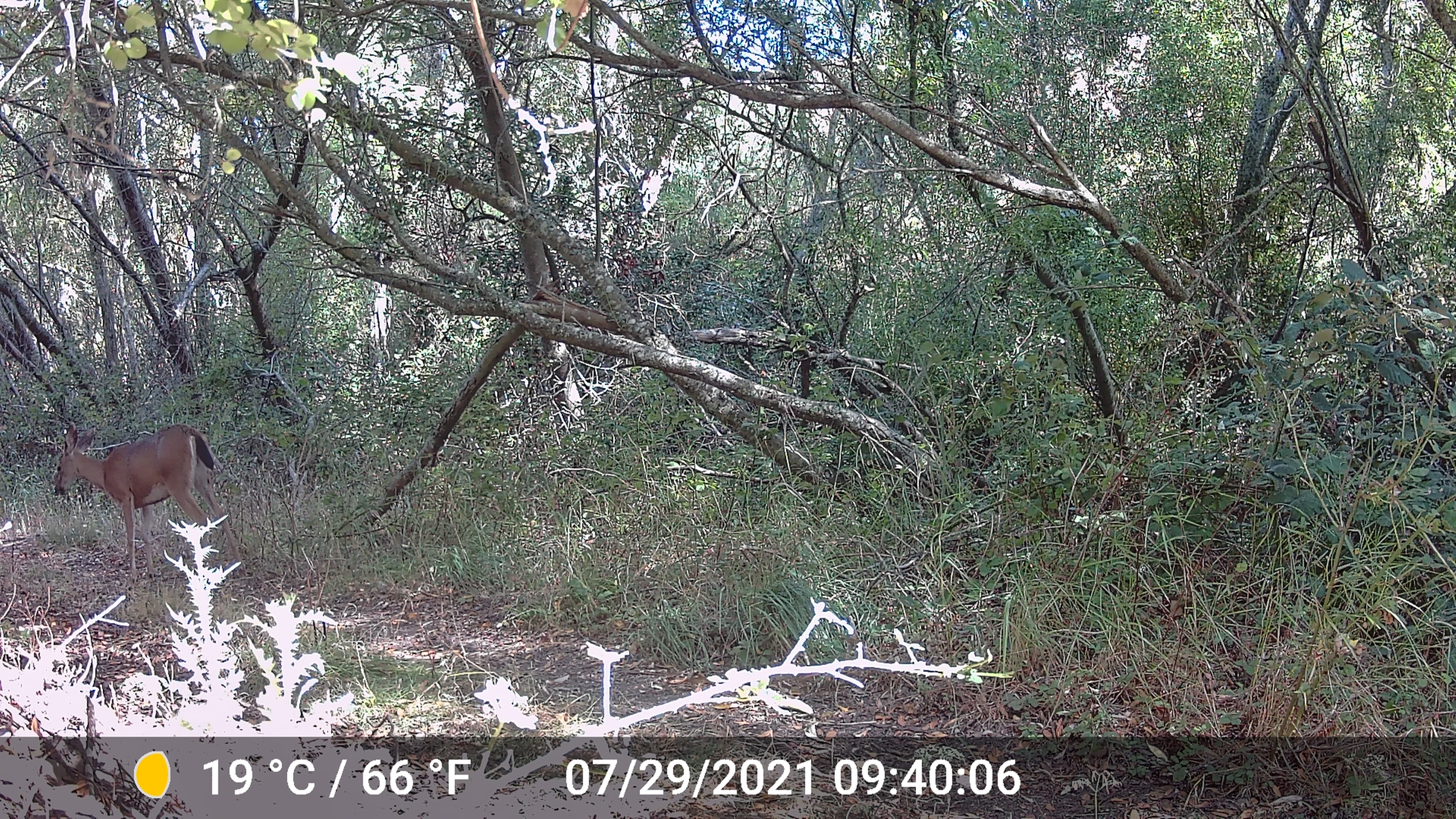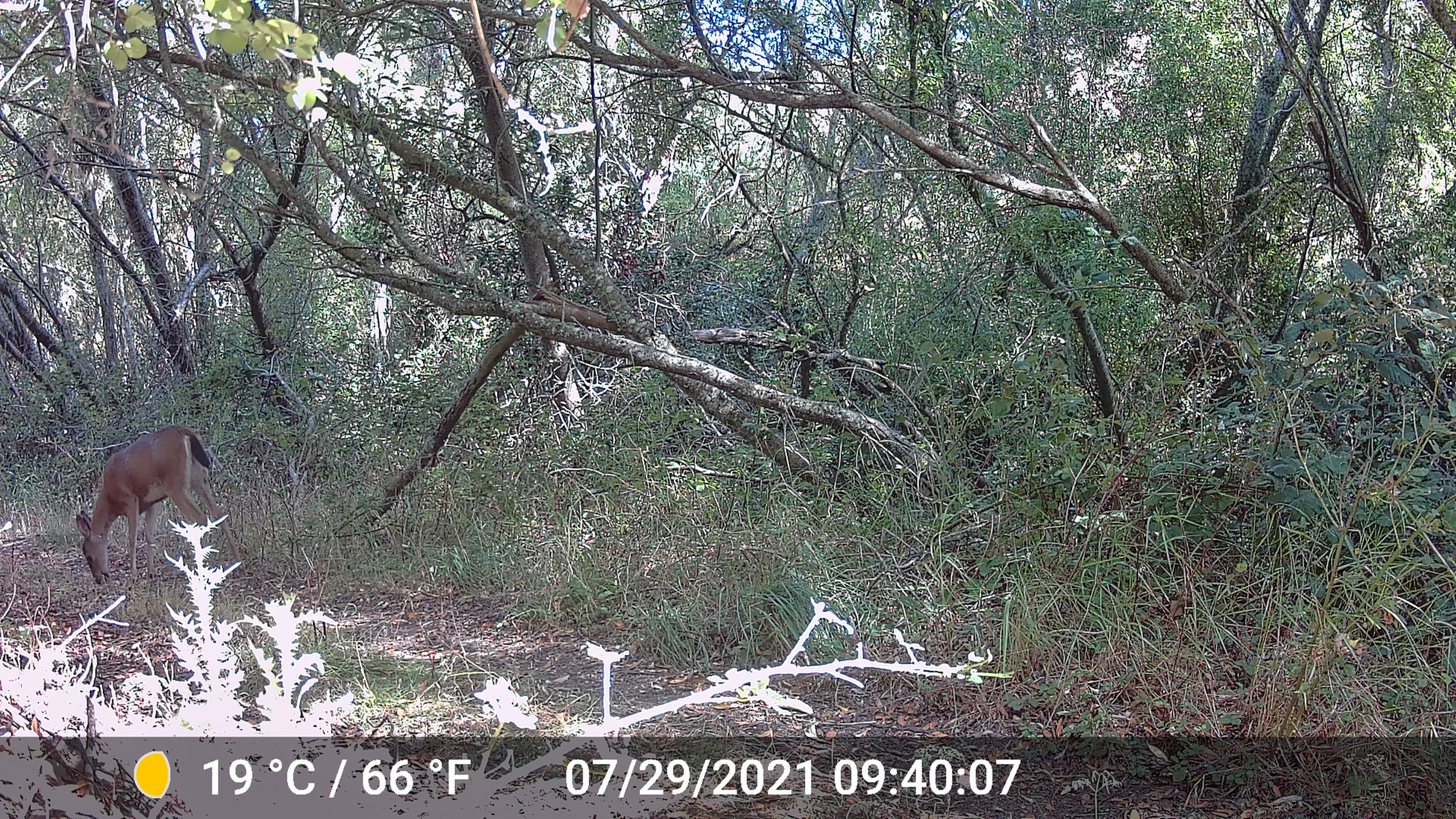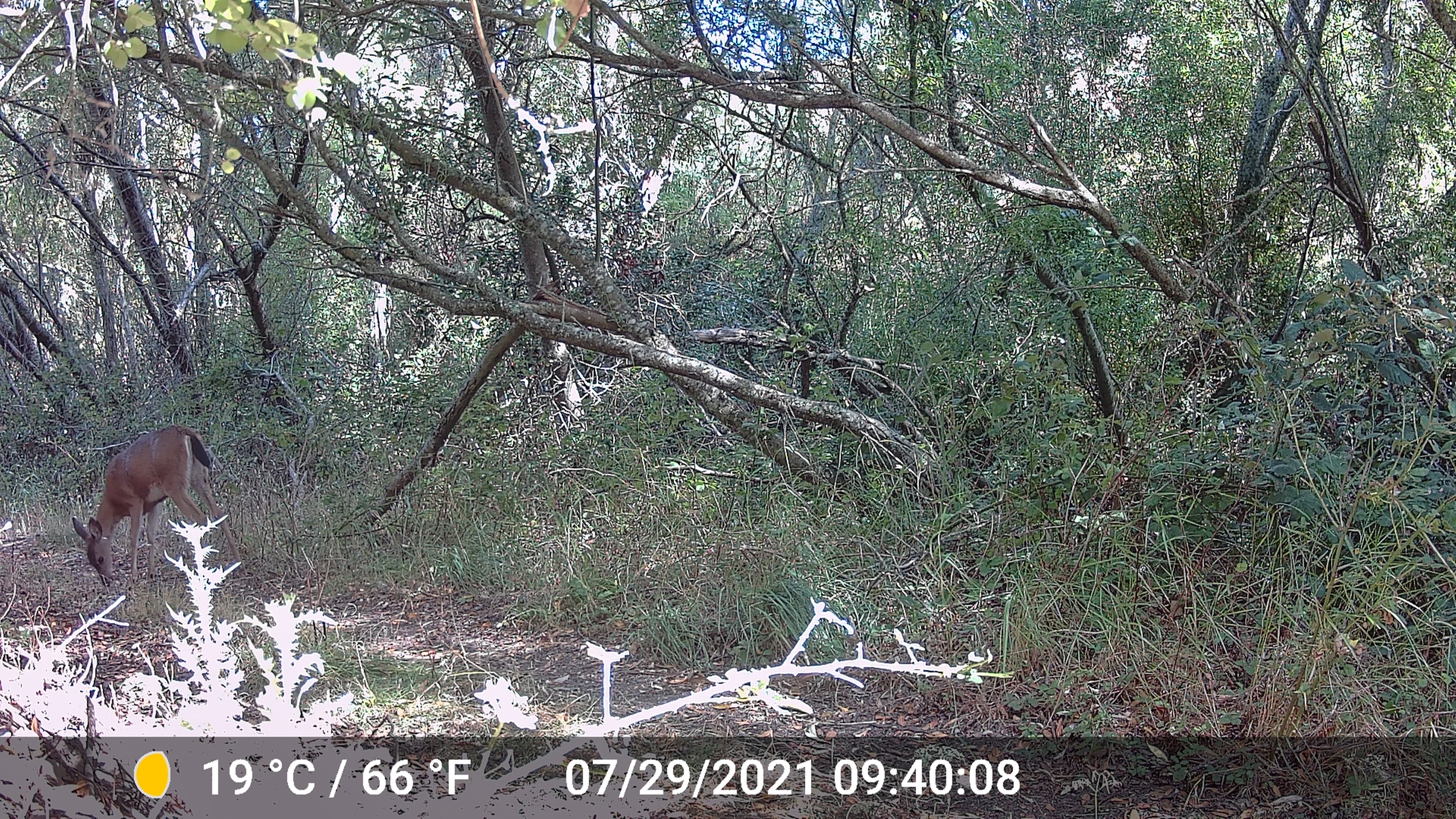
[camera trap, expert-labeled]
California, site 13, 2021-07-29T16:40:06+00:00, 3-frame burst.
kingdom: Animalia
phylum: Chordata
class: Mammalia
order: Artiodactyla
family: Cervidae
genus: Odocoileus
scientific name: Odocoileus hemionus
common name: mule deer